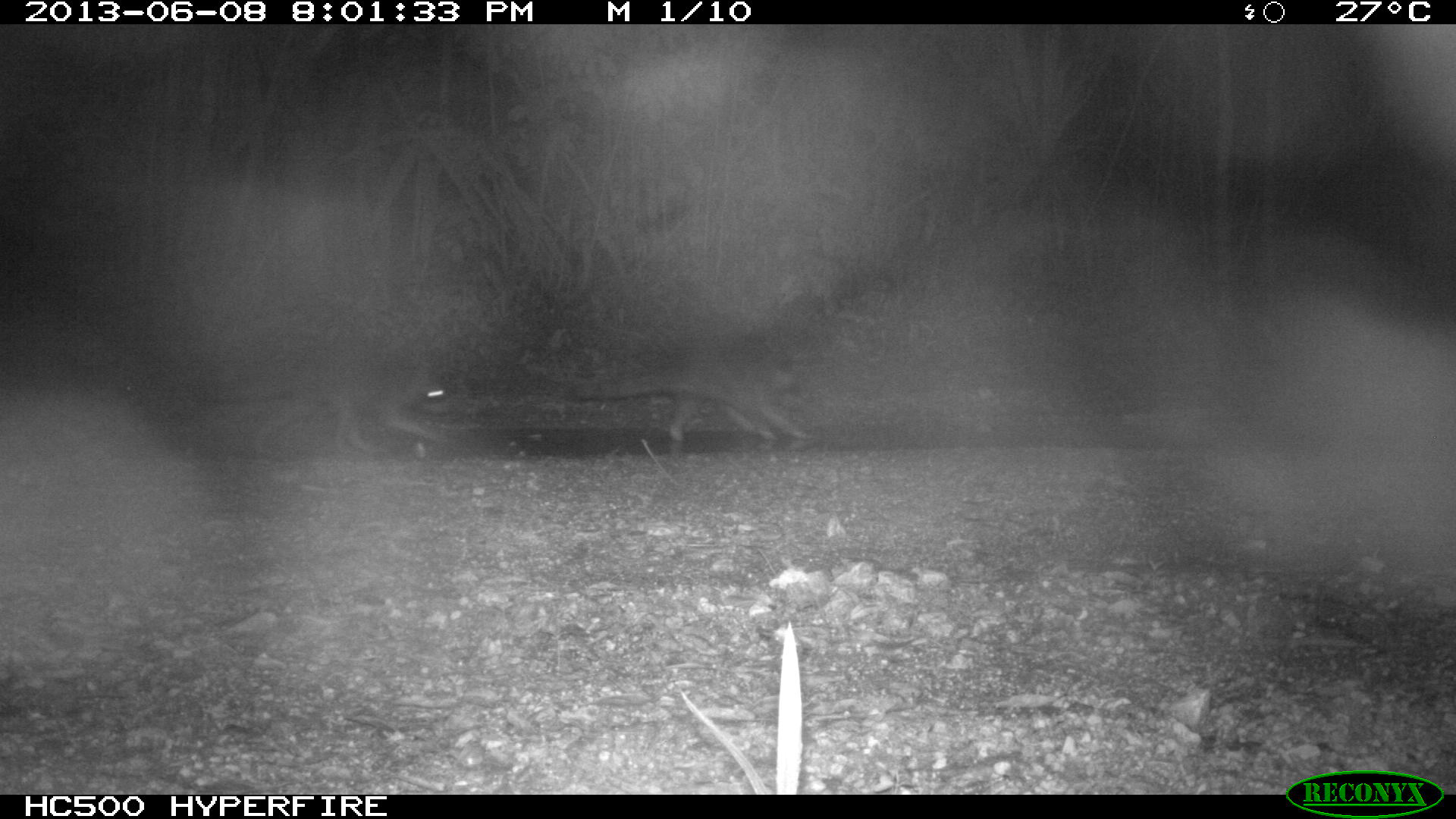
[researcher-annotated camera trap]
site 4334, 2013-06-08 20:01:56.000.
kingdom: Animalia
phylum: Chordata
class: Mammalia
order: Carnivora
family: Procyonidae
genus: Procyon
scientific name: Procyon lotor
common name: common raccoon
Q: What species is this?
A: Procyon lotor (common raccoon).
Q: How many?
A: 4.